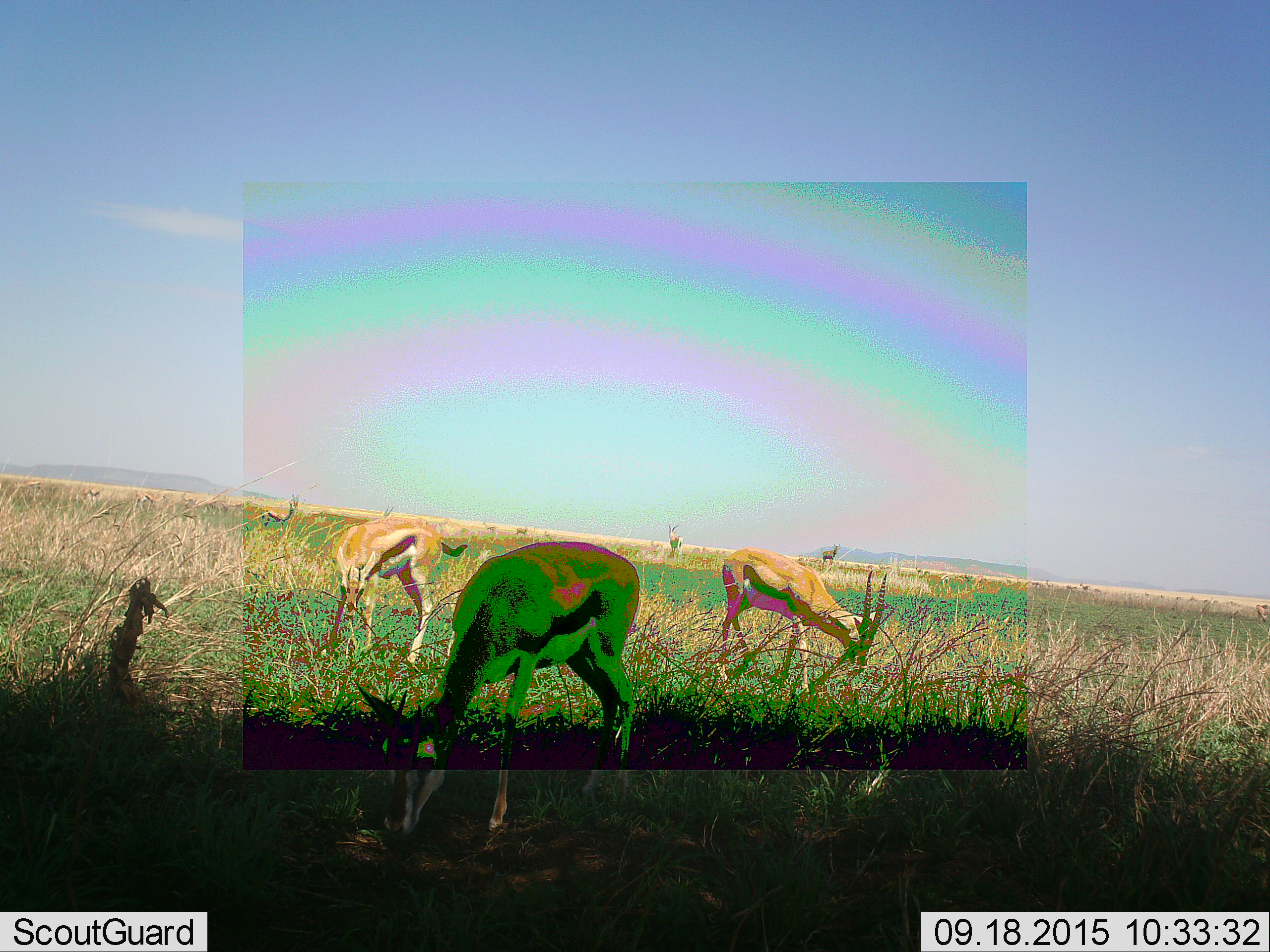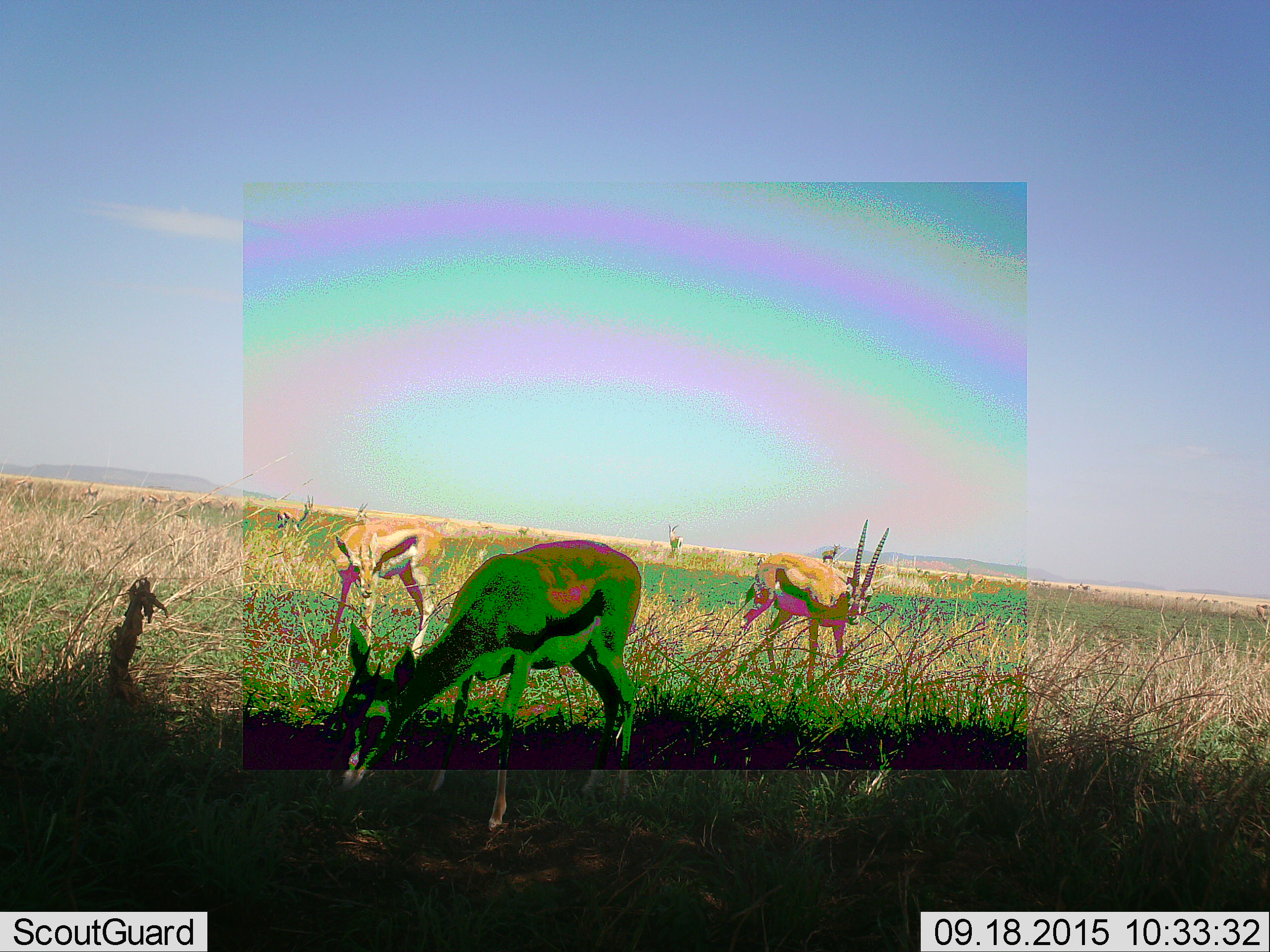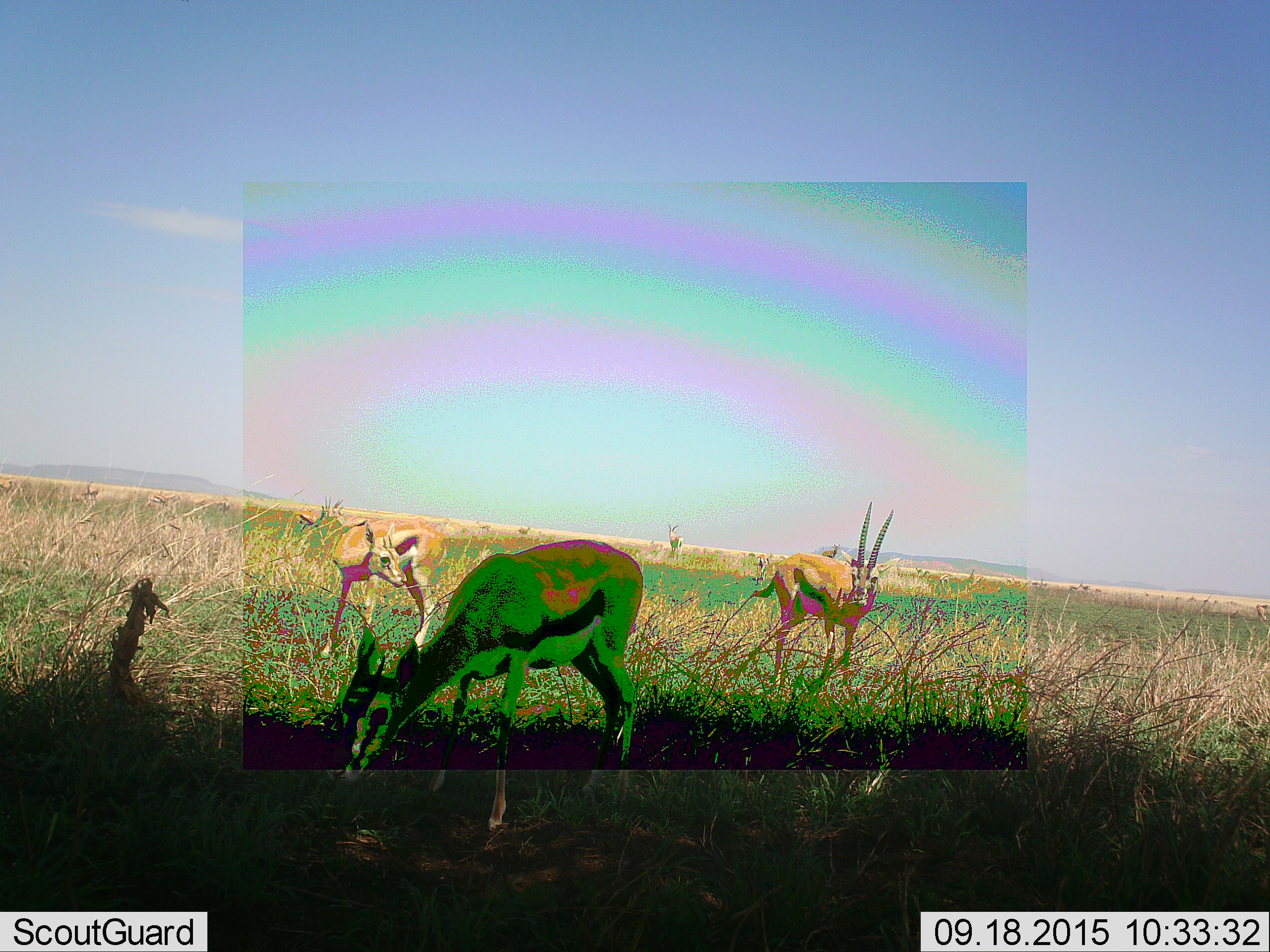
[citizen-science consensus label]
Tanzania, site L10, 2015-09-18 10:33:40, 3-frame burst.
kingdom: Animalia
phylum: Chordata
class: Mammalia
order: Artiodactyla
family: Bovidae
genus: Eudorcas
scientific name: Eudorcas thomsonii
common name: thomson's gazelle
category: gazellethomsons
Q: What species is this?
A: Gazellethomsons (thomson's gazelle) (Eudorcas thomsonii).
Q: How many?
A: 11-50.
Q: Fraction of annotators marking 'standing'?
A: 44%.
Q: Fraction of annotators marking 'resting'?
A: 11%.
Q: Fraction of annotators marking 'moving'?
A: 56%.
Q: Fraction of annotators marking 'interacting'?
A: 11%.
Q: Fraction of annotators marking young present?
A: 11%.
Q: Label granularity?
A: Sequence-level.